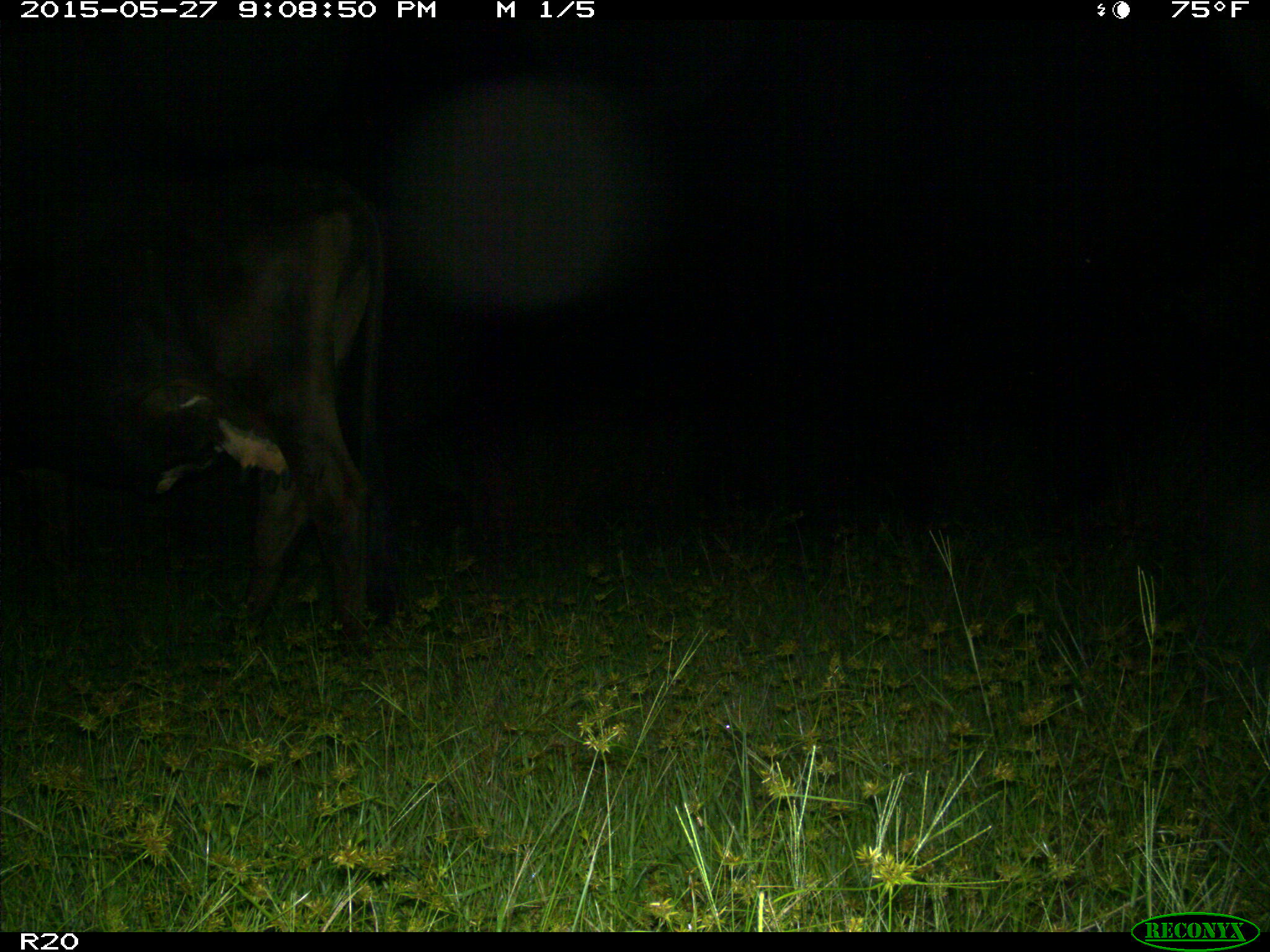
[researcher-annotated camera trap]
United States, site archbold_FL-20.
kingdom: Animalia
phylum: Chordata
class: Mammalia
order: Artiodactyla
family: Bovidae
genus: Bos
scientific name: Bos taurus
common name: domestic cow